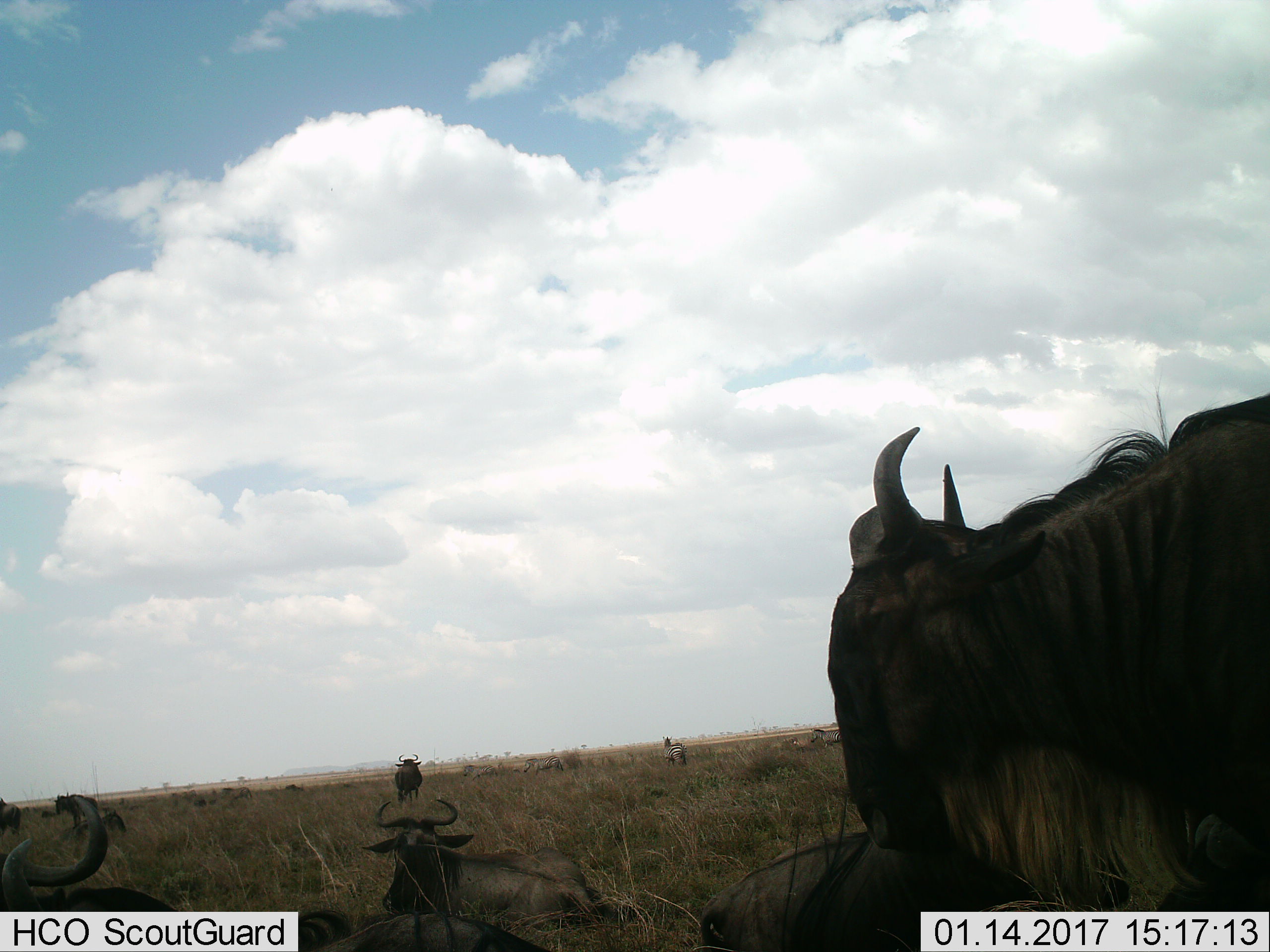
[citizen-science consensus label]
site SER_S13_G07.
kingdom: Animalia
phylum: Chordata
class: Mammalia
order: Artiodactyla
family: Bovidae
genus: Connochaetes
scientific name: Connochaetes taurinus taurinus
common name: blue wildebeest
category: wildebeestblue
Wildebeestblue (blue wildebeest) (Connochaetes taurinus taurinus), count 9. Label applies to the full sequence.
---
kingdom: Animalia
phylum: Chordata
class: Mammalia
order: Perissodactyla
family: Equidae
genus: Equus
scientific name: Equus quagga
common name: plains zebra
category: zebraplains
Zebraplains (plains zebra) (Equus quagga), count 5. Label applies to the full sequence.